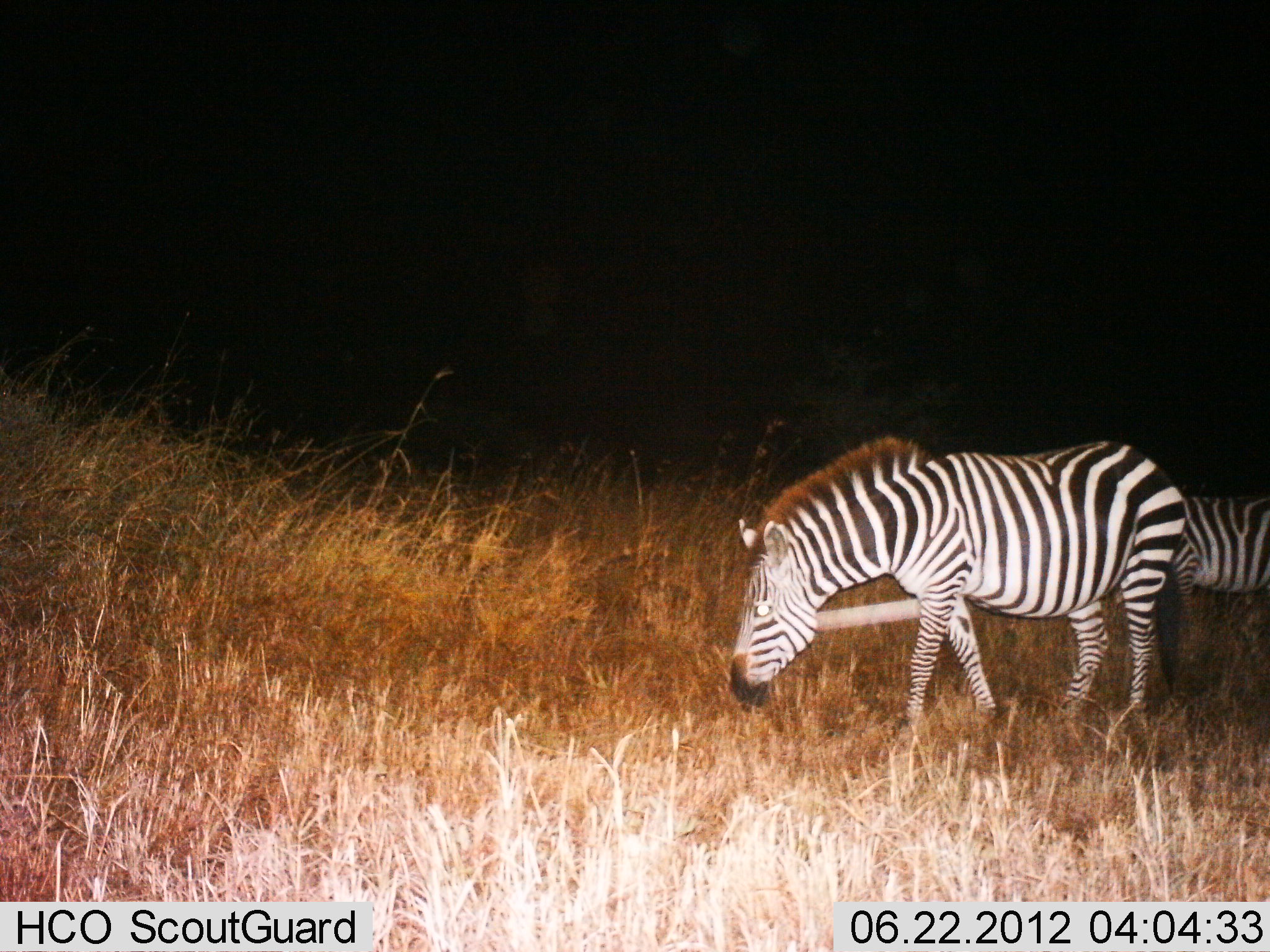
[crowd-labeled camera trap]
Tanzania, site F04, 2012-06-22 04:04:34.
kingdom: Animalia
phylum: Chordata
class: Mammalia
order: Perissodactyla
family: Equidae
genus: Equus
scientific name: Equus quagga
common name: plains zebra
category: zebra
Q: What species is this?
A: Zebra (plains zebra) (Equus quagga).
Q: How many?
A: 2.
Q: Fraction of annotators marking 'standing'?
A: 40%.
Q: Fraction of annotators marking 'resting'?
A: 0%.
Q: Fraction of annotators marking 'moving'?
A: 20%.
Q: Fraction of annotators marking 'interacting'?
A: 0%.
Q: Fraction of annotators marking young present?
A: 10%.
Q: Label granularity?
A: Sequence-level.